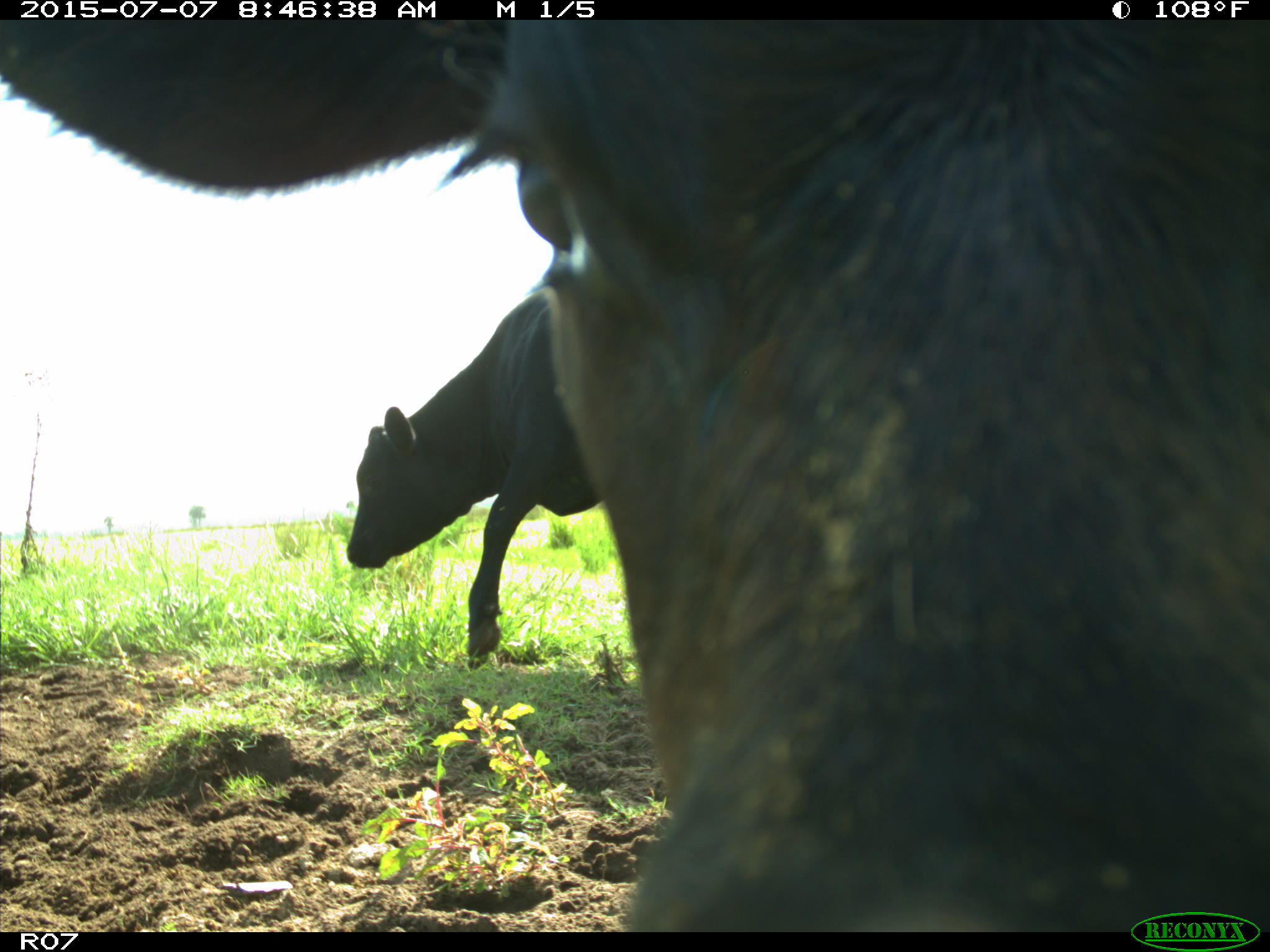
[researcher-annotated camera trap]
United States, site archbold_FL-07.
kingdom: Animalia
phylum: Chordata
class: Mammalia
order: Artiodactyla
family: Bovidae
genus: Bos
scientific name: Bos taurus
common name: domestic cow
Bos taurus (domestic cow).